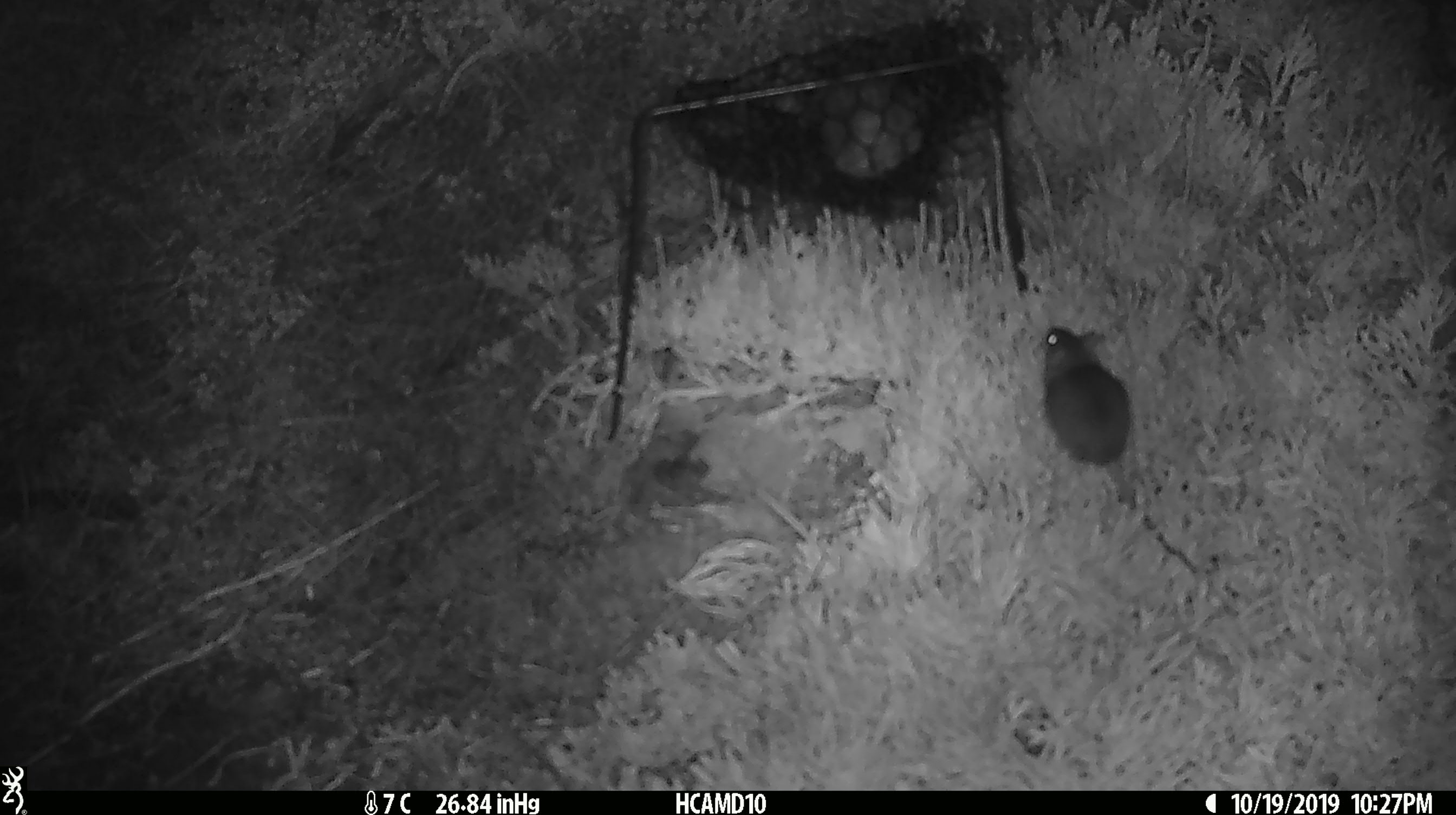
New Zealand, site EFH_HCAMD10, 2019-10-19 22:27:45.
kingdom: Animalia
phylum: Chordata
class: Mammalia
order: Rodentia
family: Muridae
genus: Mus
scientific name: Mus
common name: mouse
Mouse (Mus).